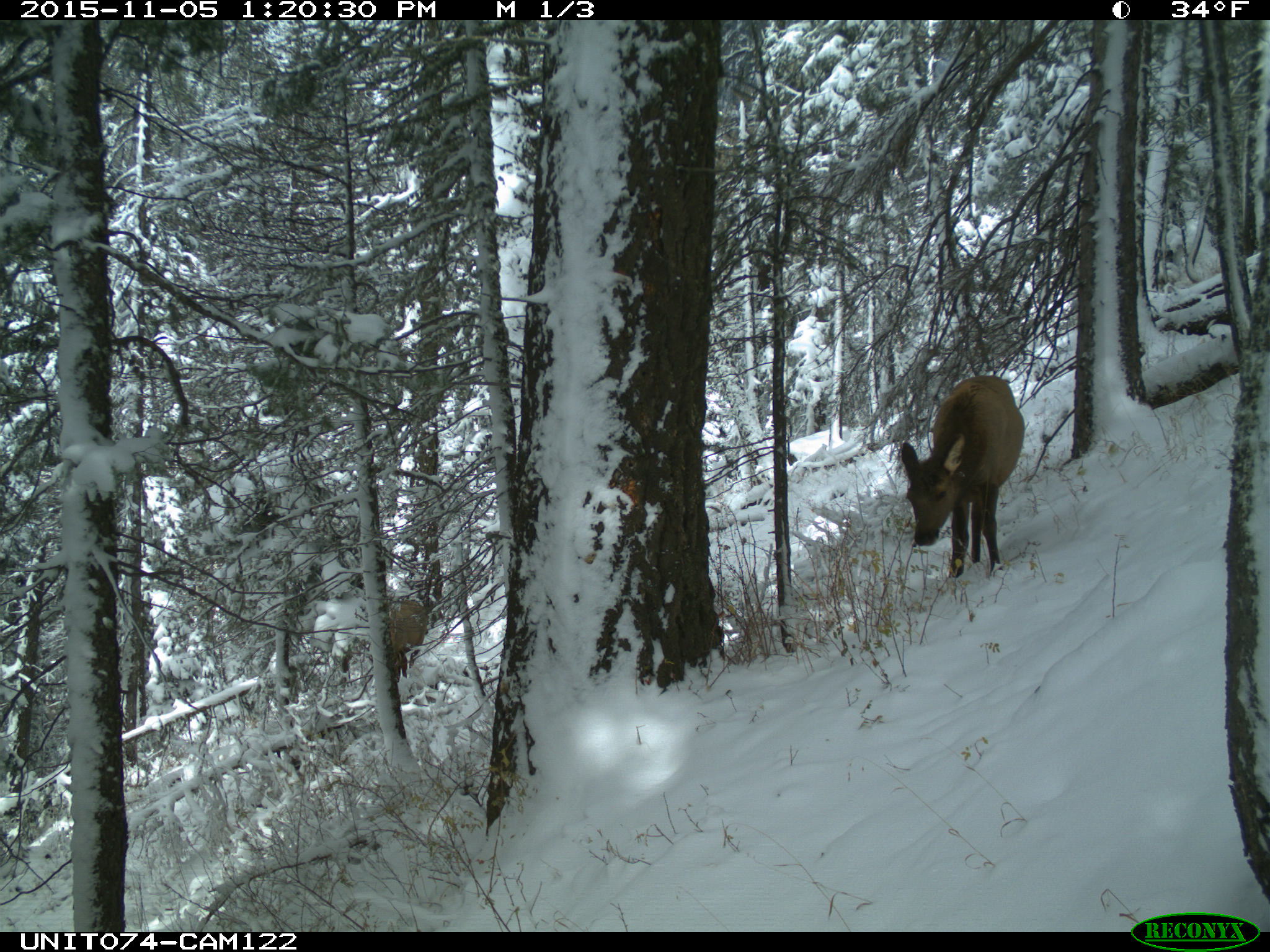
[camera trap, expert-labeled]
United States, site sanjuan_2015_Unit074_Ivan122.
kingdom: Animalia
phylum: Chordata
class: Mammalia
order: Artiodactyla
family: Cervidae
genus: Cervus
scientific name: Cervus elaphus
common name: red deer